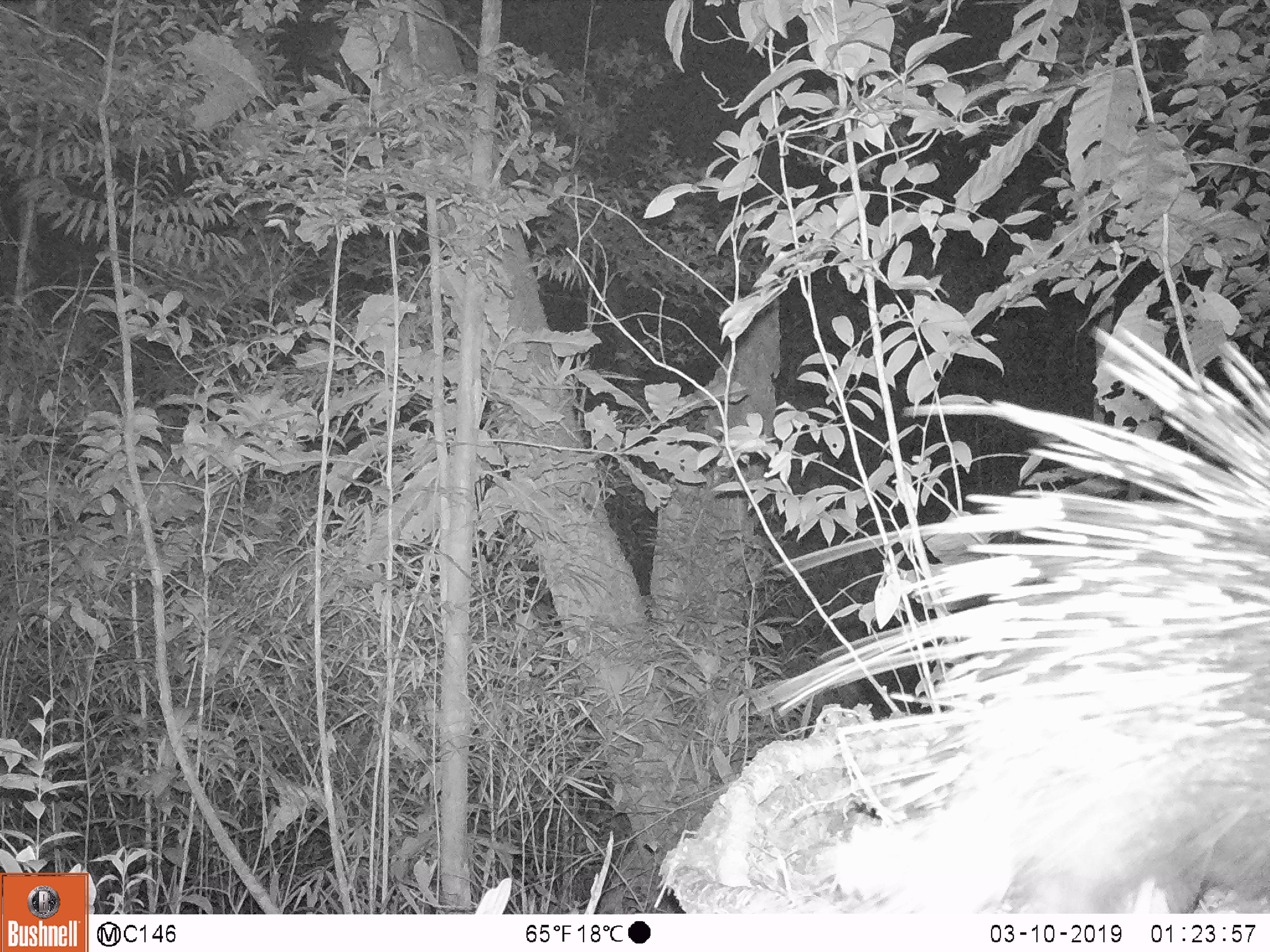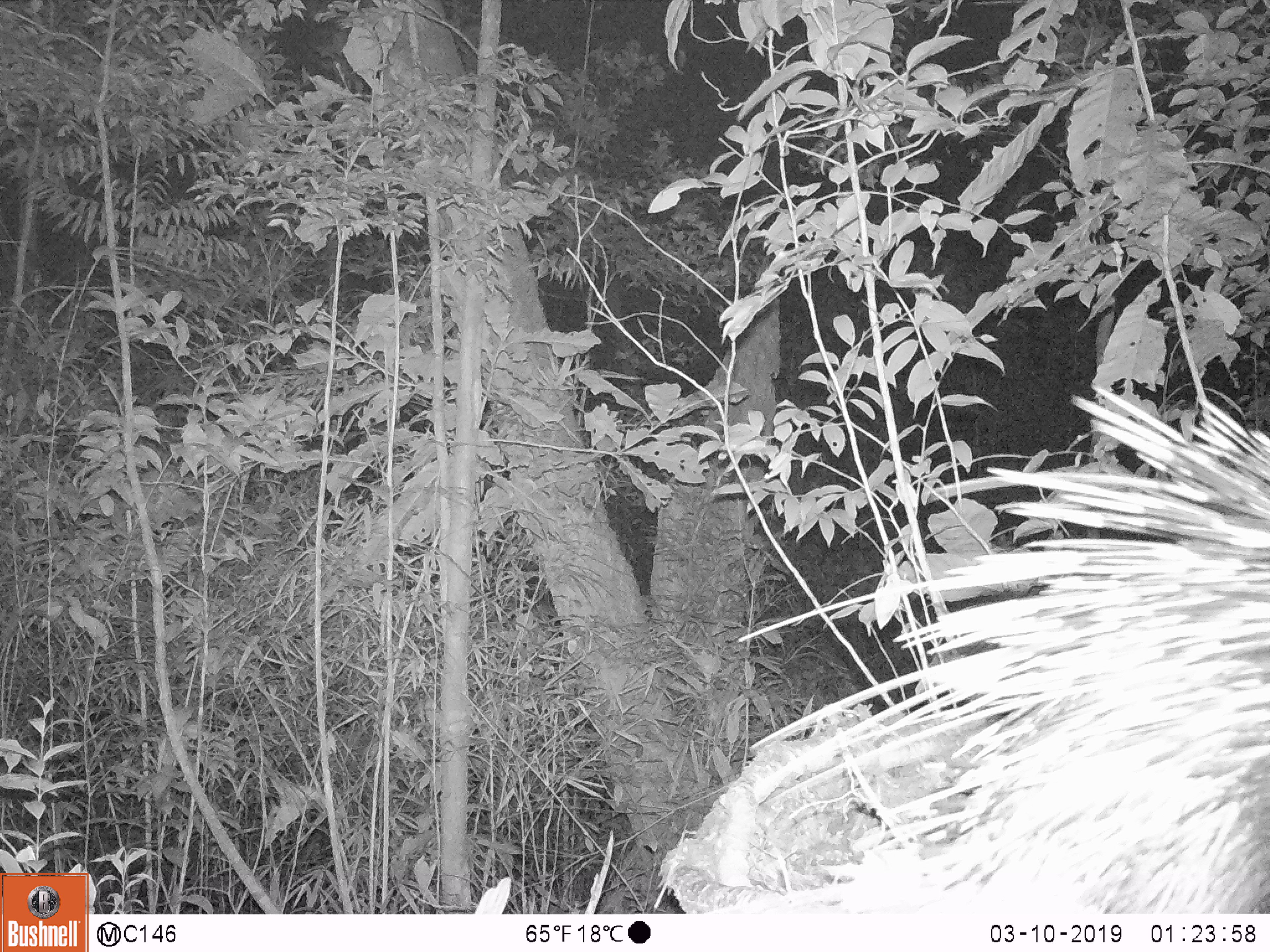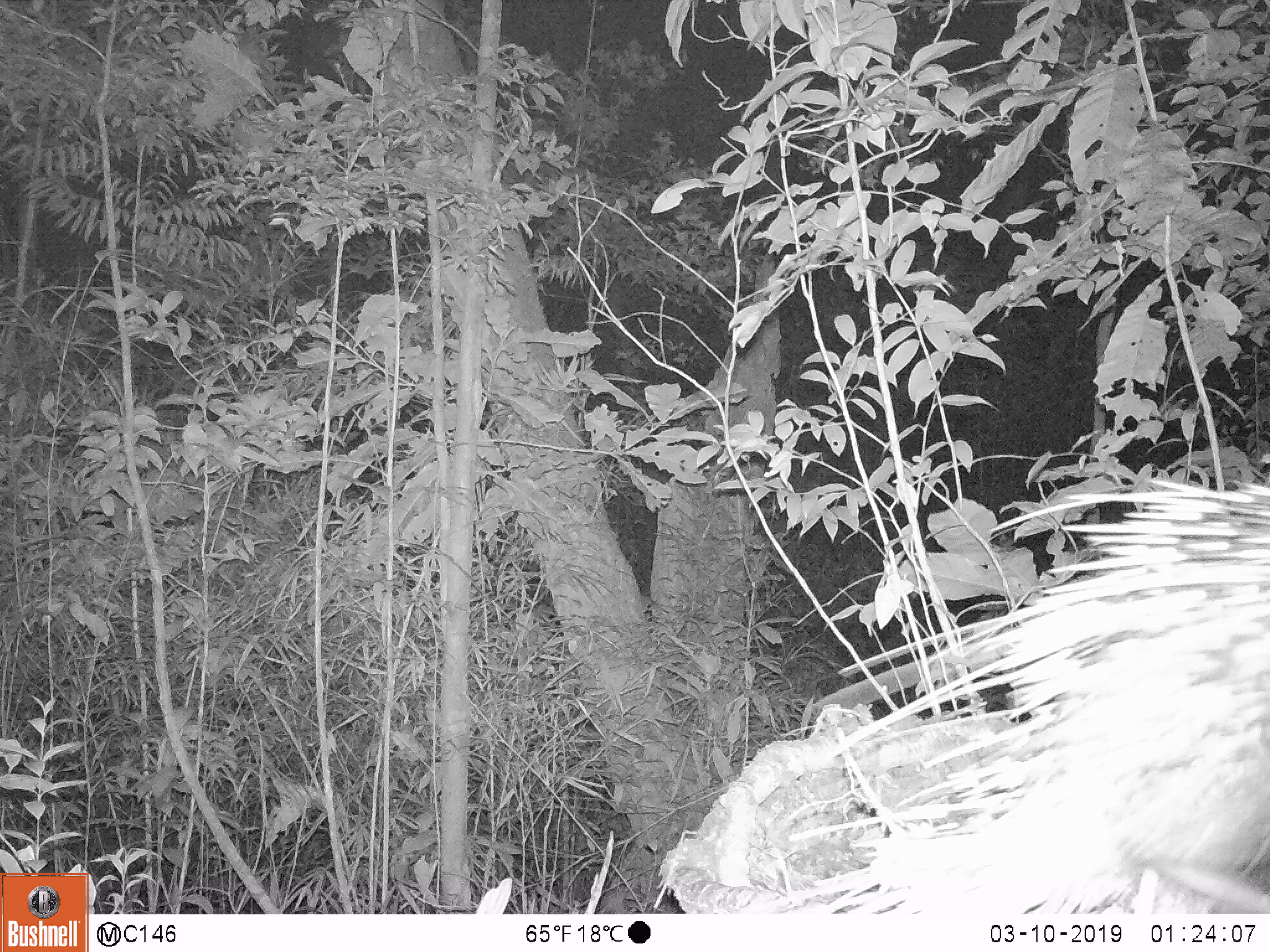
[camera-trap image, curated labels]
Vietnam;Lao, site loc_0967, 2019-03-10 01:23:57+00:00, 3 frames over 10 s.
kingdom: Animalia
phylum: Chordata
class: Mammalia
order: Rodentia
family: Hystricidae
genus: Hystrix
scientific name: Hystrix brachyura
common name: malayan porcupine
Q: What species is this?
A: Malayan porcupine (Hystrix brachyura).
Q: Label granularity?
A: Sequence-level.